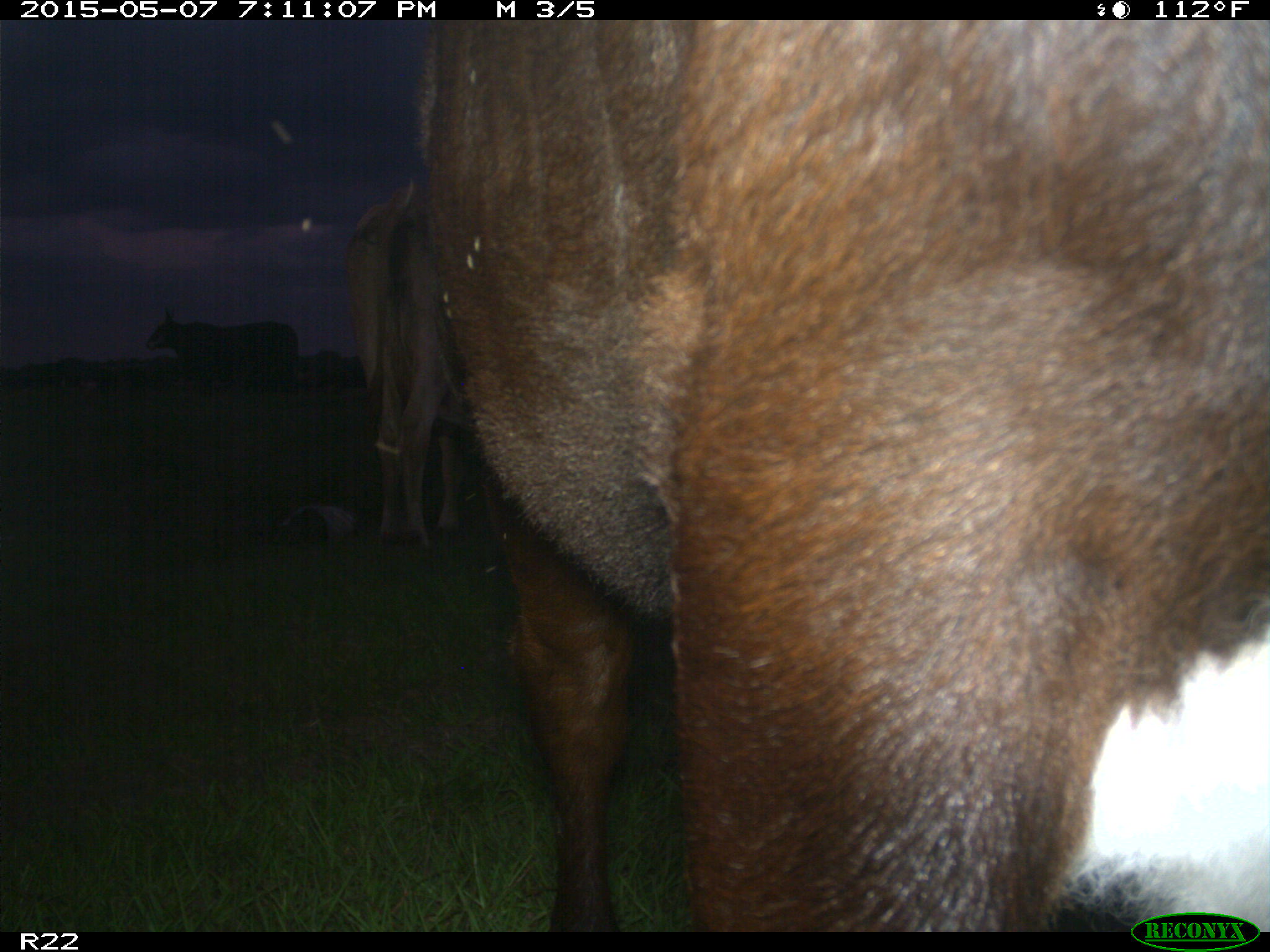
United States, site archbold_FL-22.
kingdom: Animalia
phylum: Chordata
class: Mammalia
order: Artiodactyla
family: Bovidae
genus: Bos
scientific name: Bos taurus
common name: domestic cow